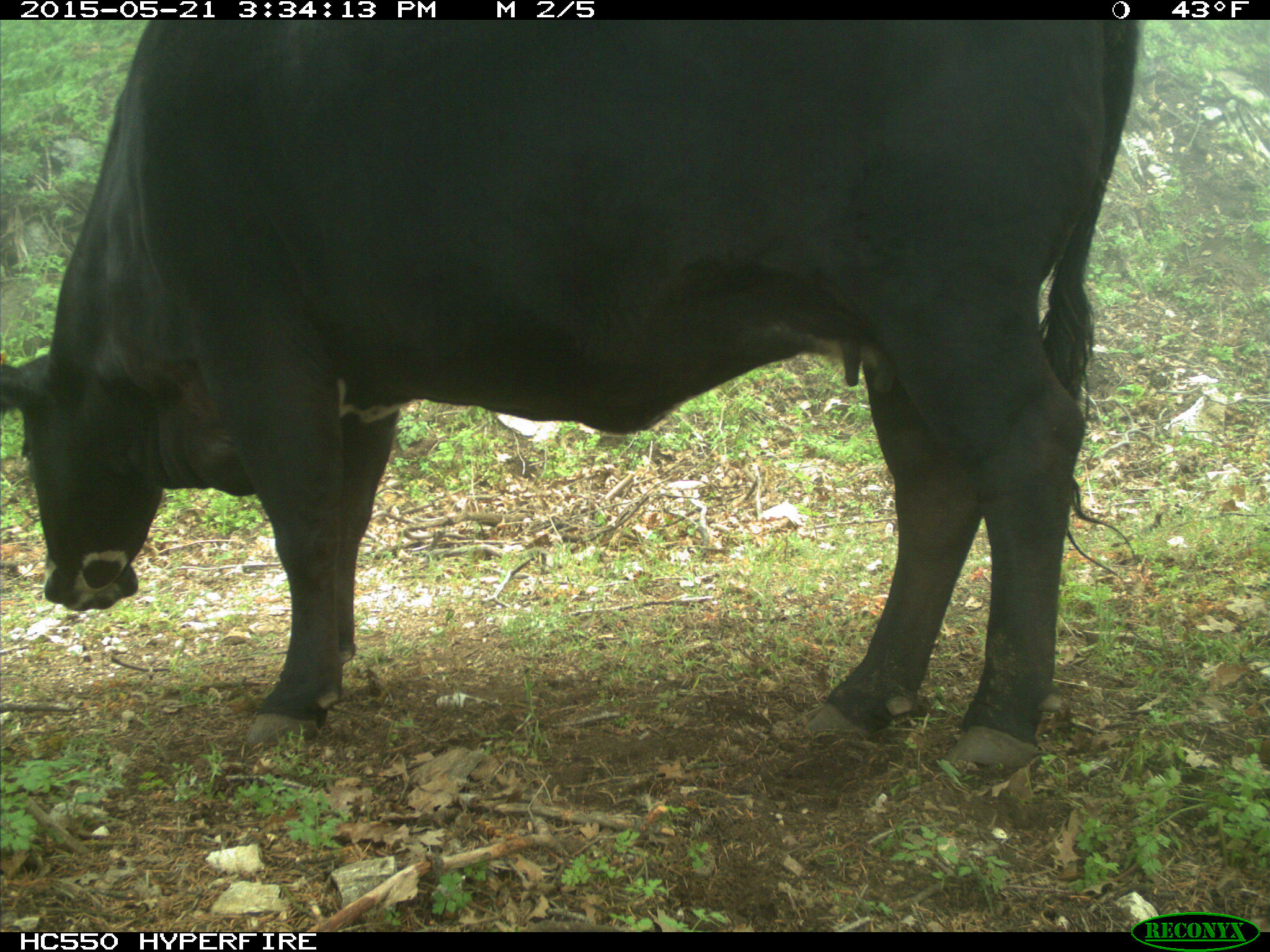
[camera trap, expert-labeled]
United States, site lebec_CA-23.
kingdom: Animalia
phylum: Chordata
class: Mammalia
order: Artiodactyla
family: Bovidae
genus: Bos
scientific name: Bos taurus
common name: domestic cow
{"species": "Bos taurus (domestic cow)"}